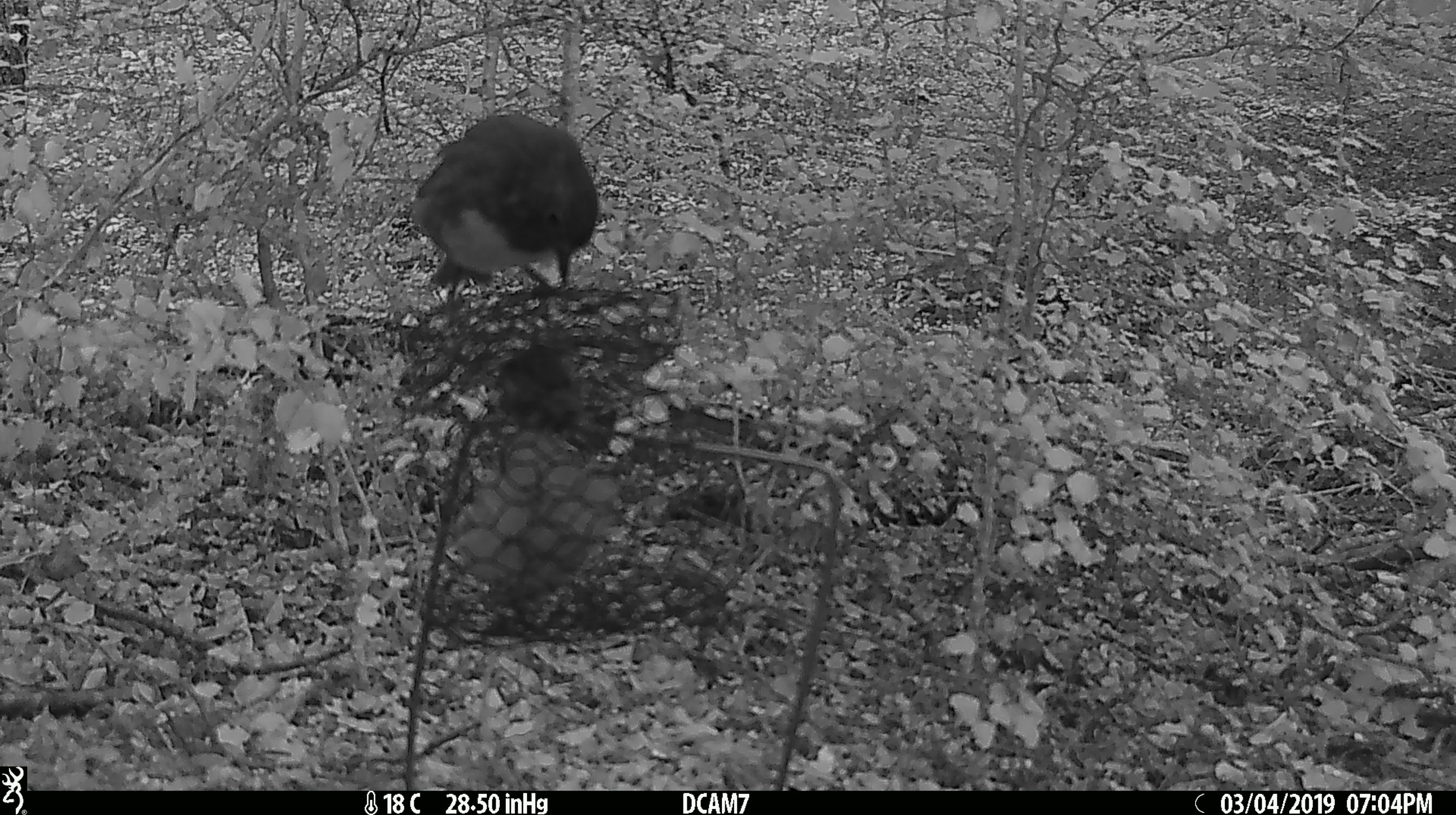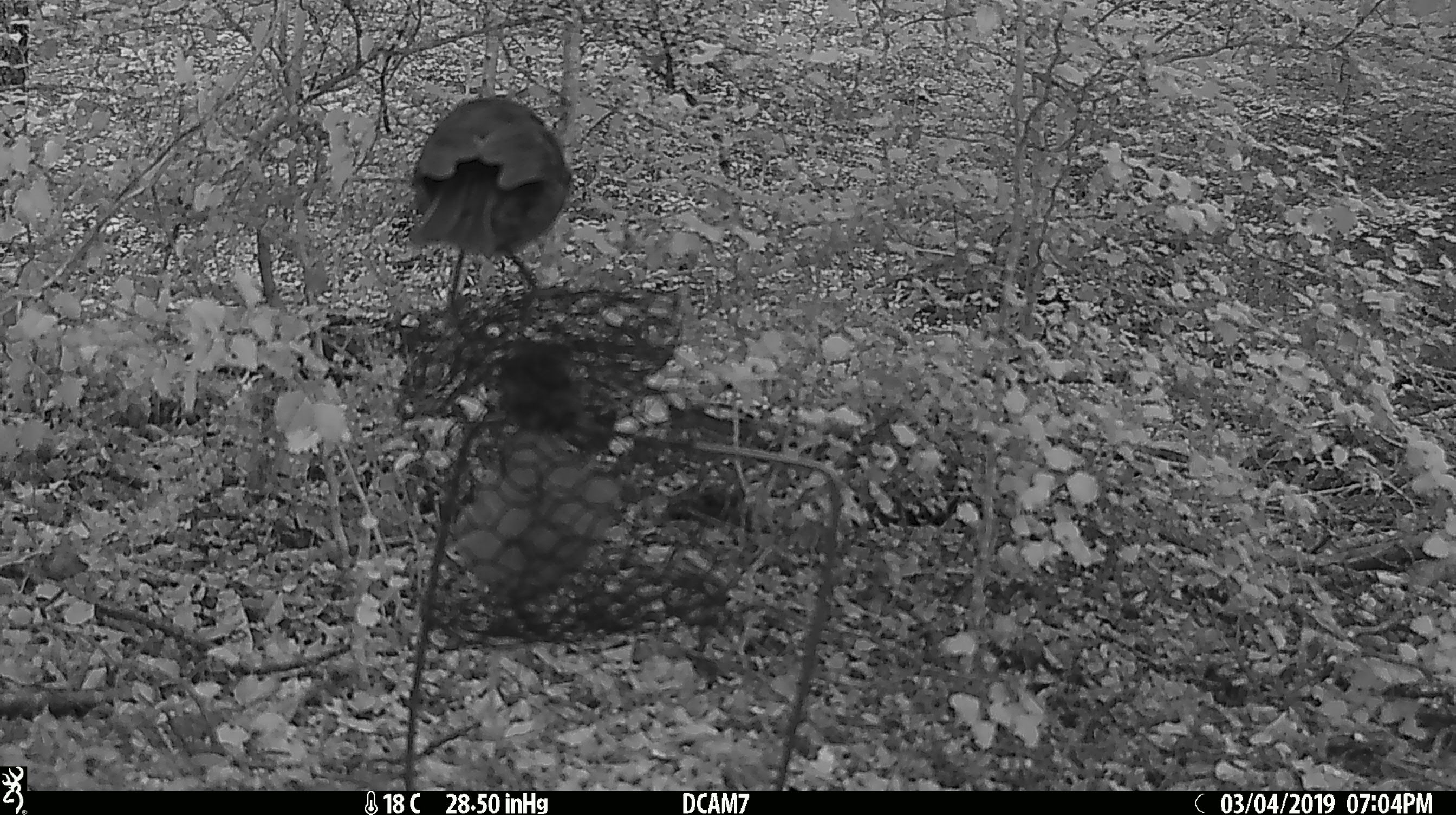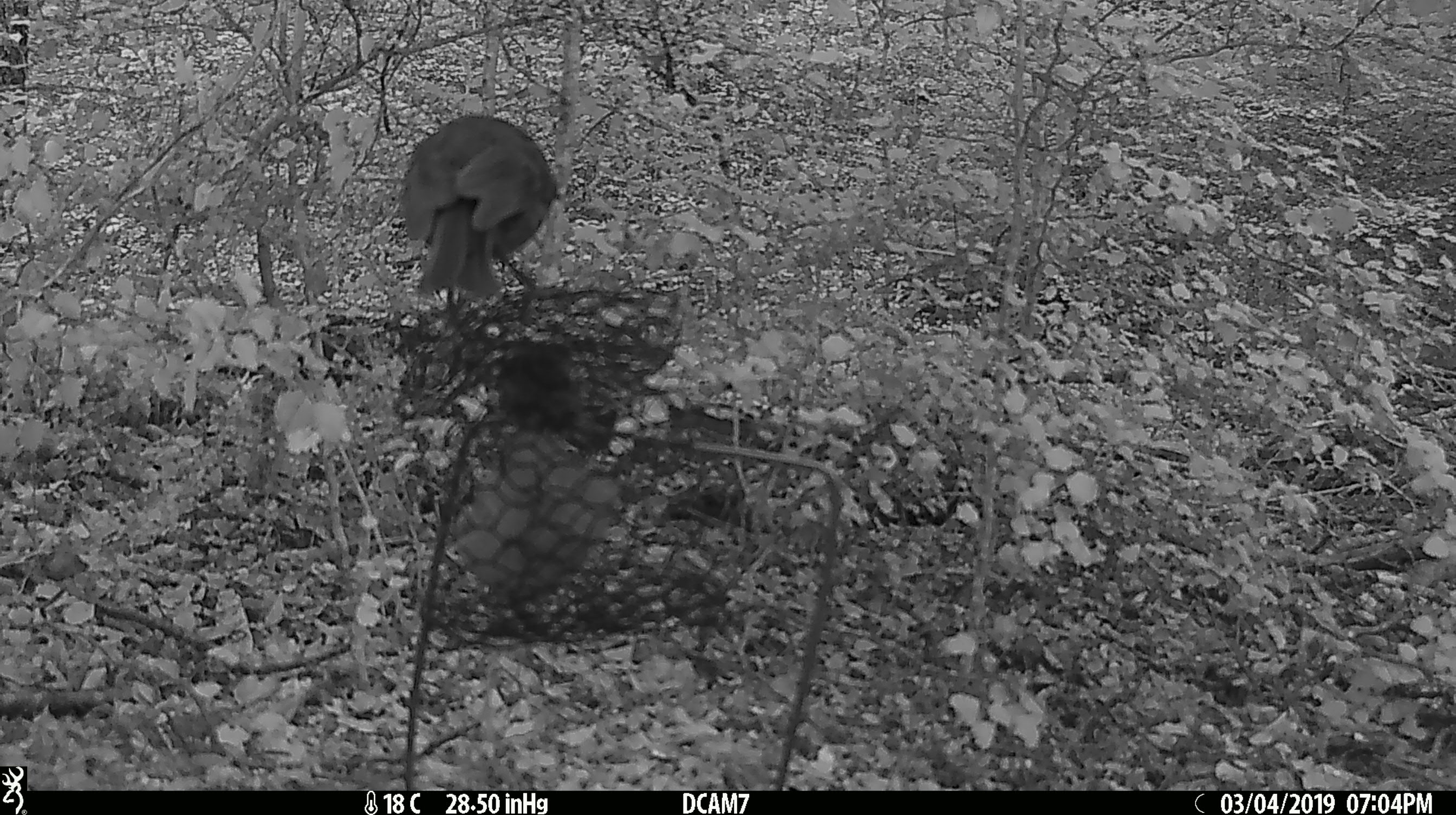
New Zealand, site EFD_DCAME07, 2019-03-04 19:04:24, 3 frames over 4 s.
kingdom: Animalia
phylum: Chordata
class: Aves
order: Passeriformes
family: Petroicidae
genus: Petroica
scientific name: Petroica australis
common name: new zealand robin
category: robin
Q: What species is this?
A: Robin (new zealand robin) (Petroica australis).